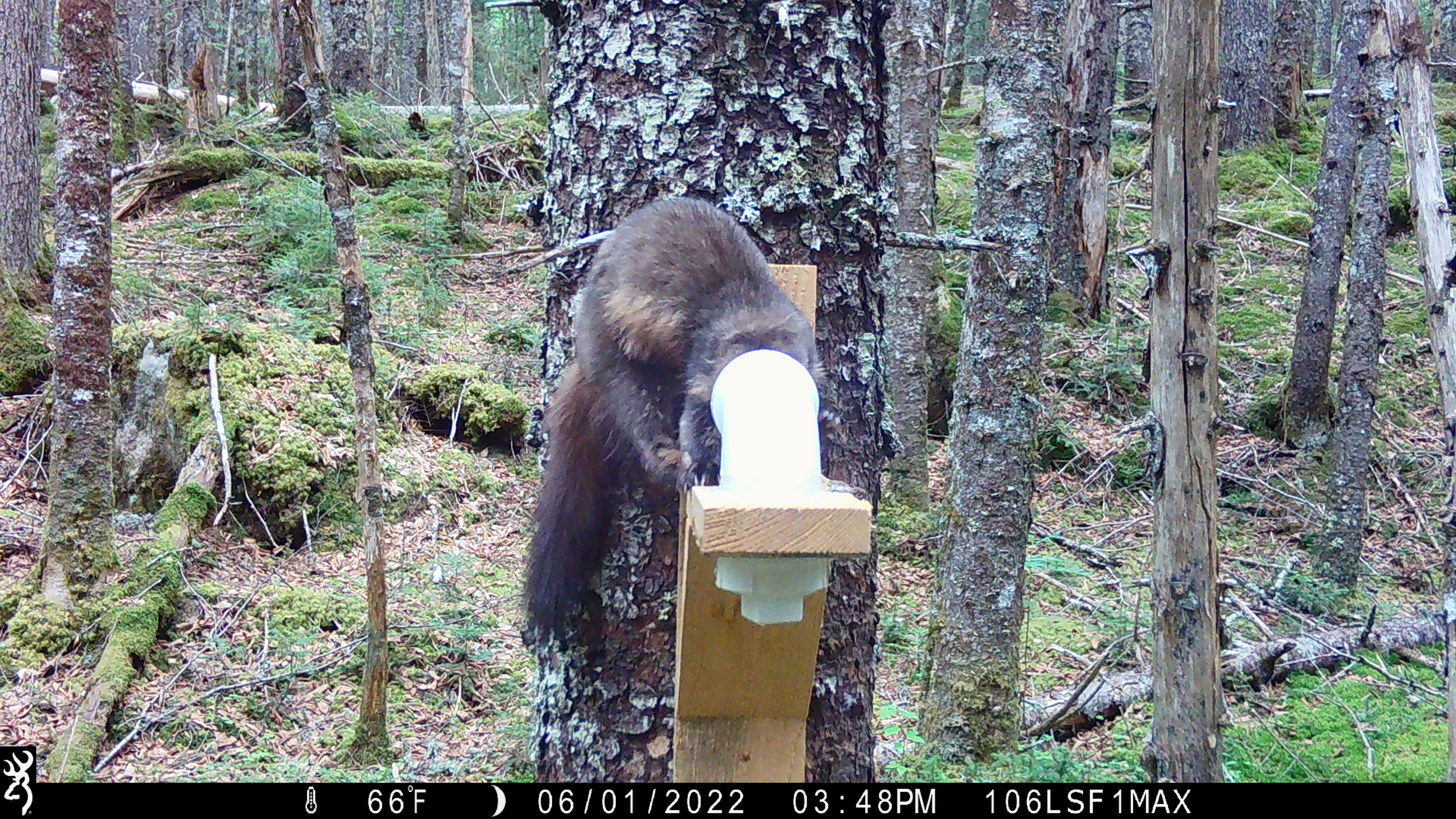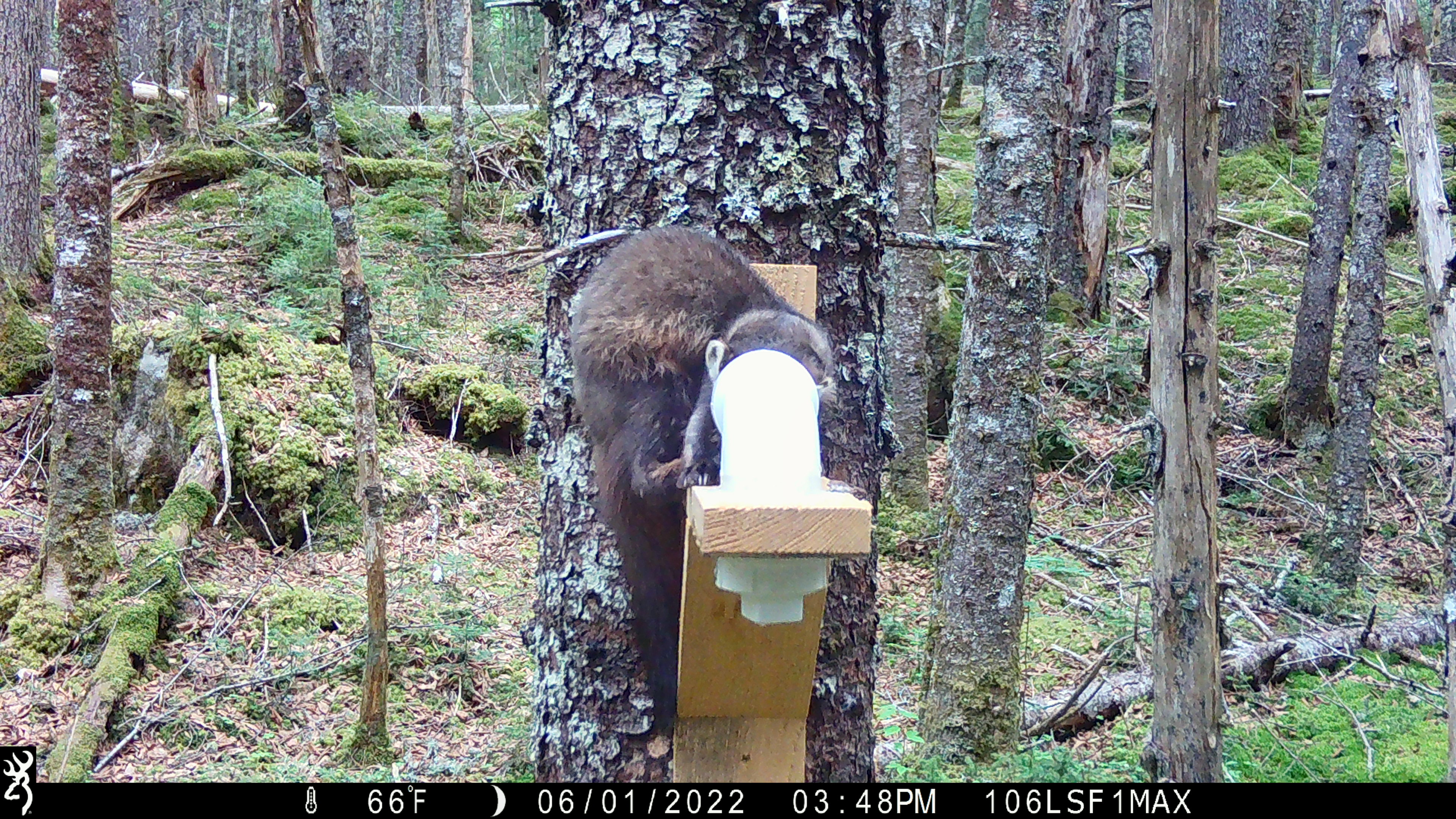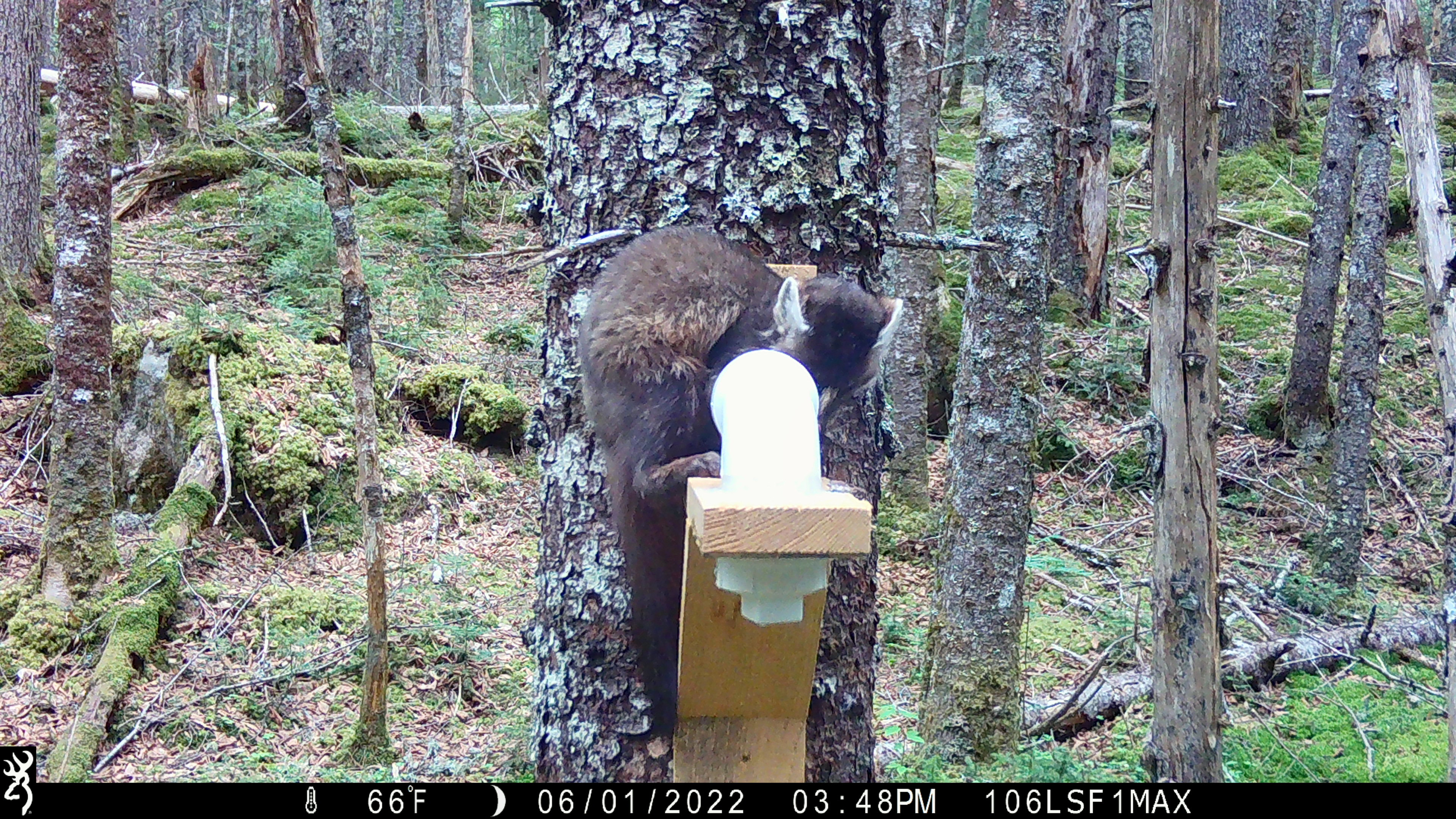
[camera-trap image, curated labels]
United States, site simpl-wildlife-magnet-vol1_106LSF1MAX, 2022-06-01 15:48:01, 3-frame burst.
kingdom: Animalia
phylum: Chordata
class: Mammalia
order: Carnivora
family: Mustelidae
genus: Martes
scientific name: Martes americana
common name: american marten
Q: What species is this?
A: American marten (Martes americana).